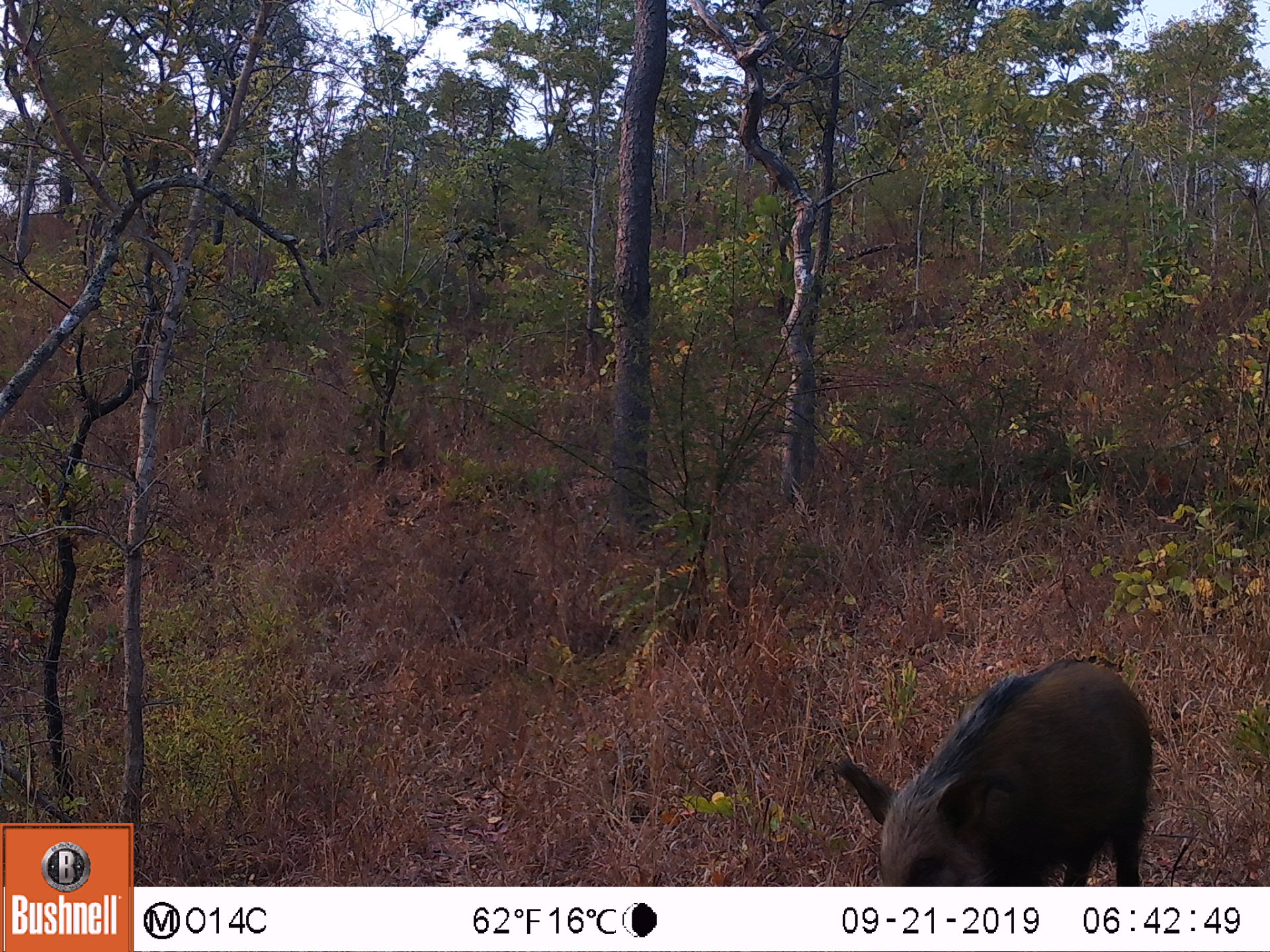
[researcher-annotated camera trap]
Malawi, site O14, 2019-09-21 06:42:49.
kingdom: Animalia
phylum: Chordata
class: Mammalia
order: Artiodactyla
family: Suidae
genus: Potamochoerus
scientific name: Potamochoerus larvatus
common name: bushpig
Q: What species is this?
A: Bushpig (Potamochoerus larvatus).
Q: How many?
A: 1.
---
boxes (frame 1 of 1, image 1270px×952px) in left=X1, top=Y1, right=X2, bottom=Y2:
bushpig: left=823, top=647, right=1159, bottom=885